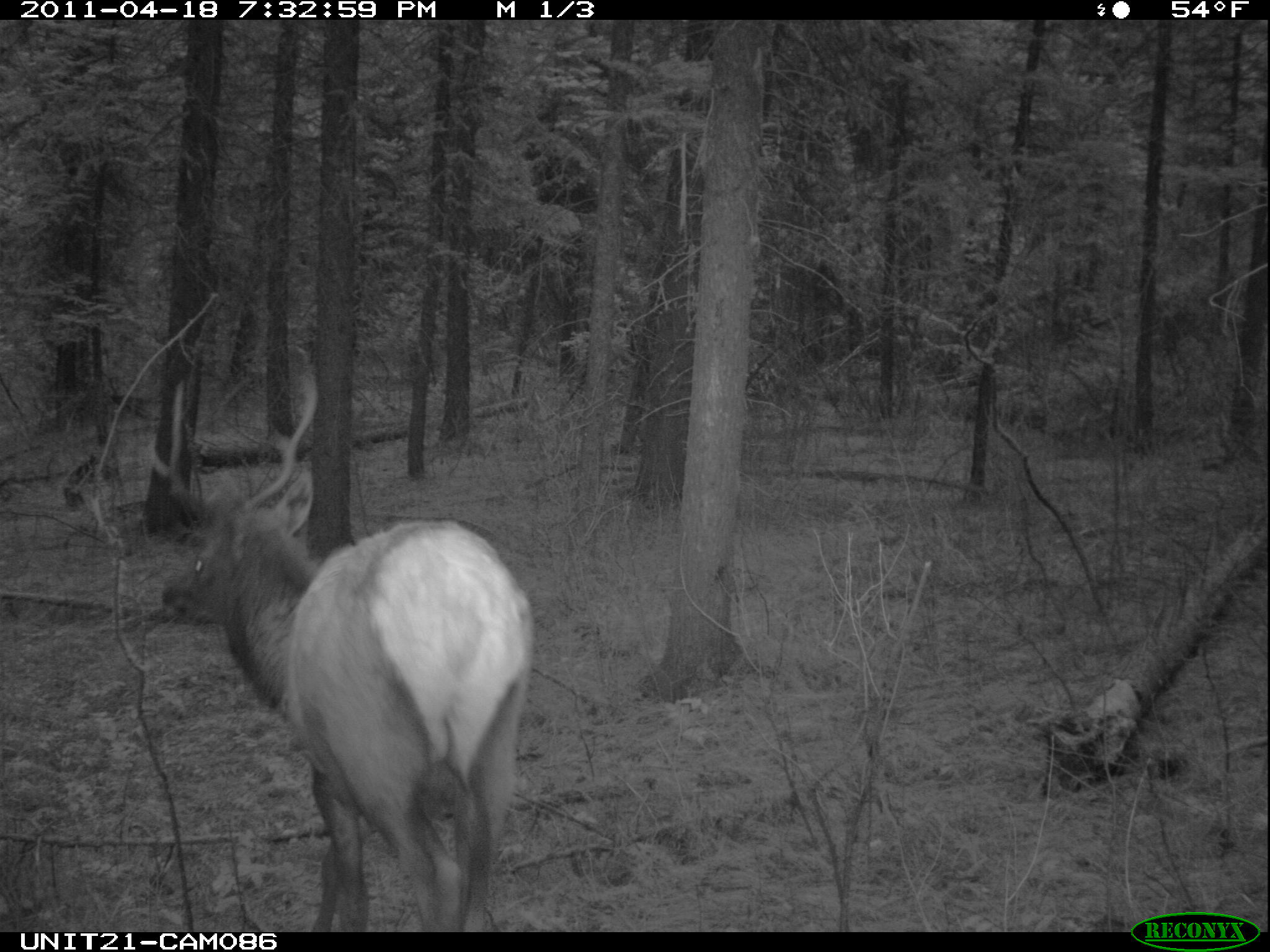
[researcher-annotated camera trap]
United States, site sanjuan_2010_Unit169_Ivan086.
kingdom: Animalia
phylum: Chordata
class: Mammalia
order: Artiodactyla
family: Cervidae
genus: Cervus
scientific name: Cervus elaphus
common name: red deer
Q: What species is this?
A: Cervus elaphus (red deer).